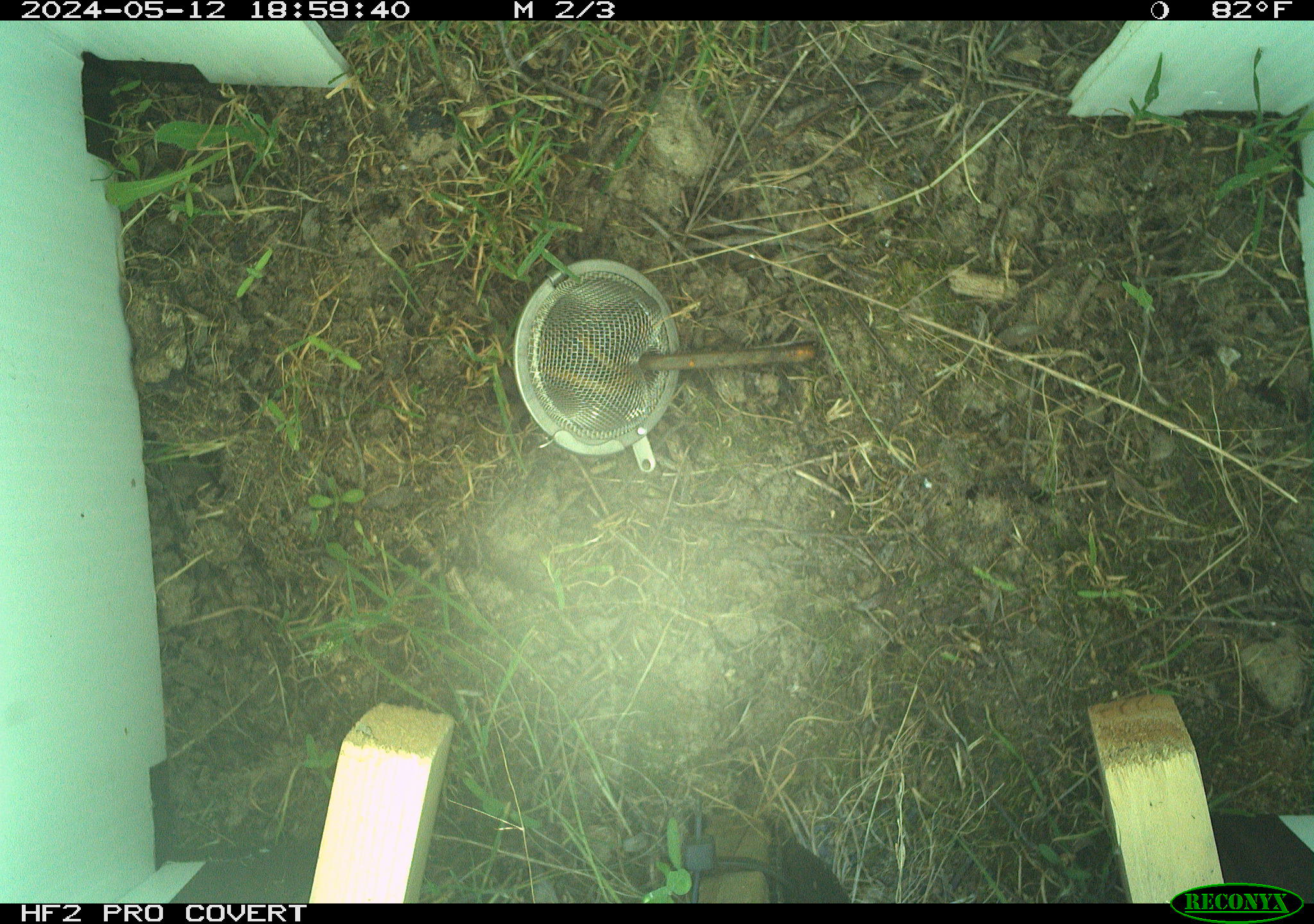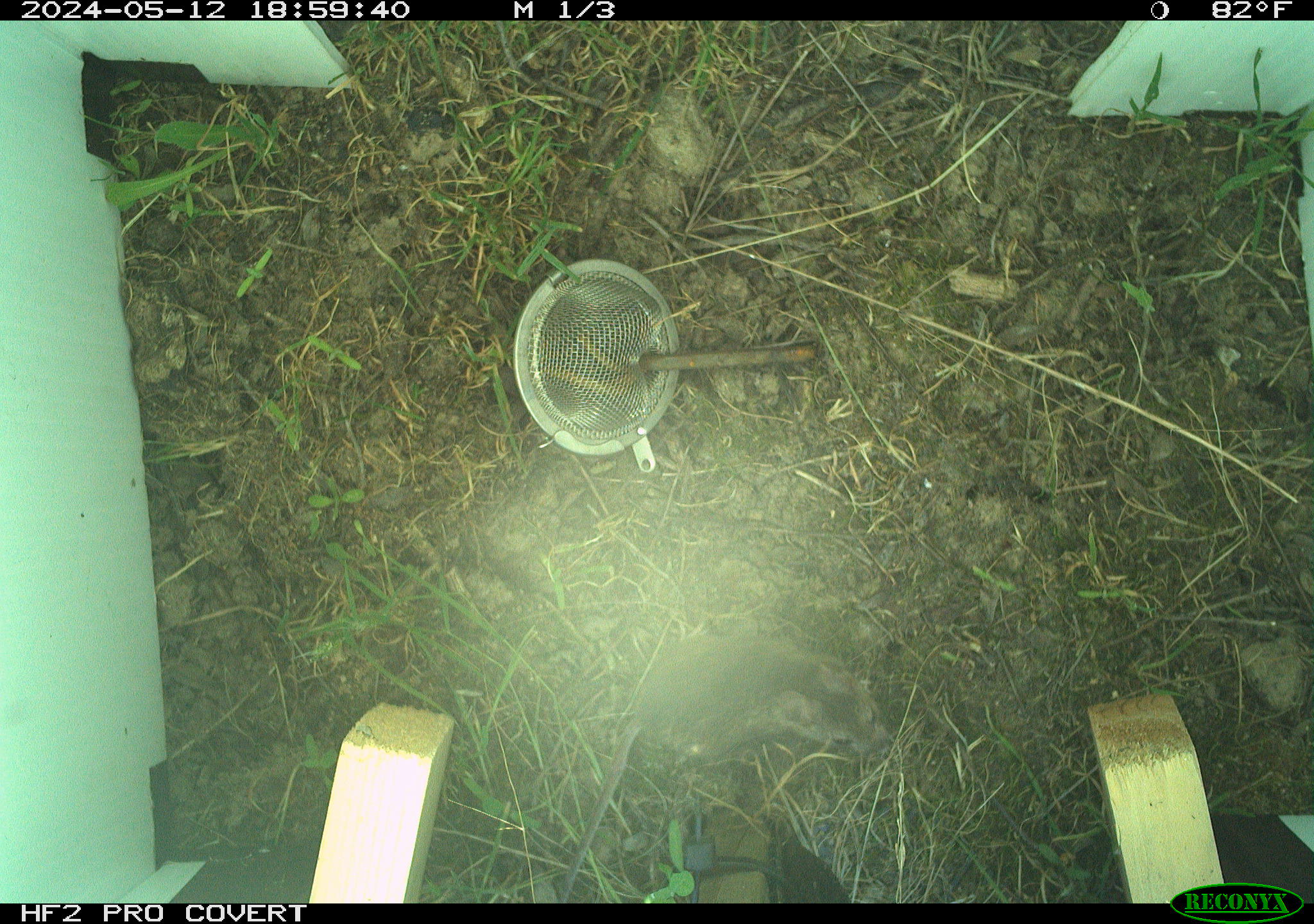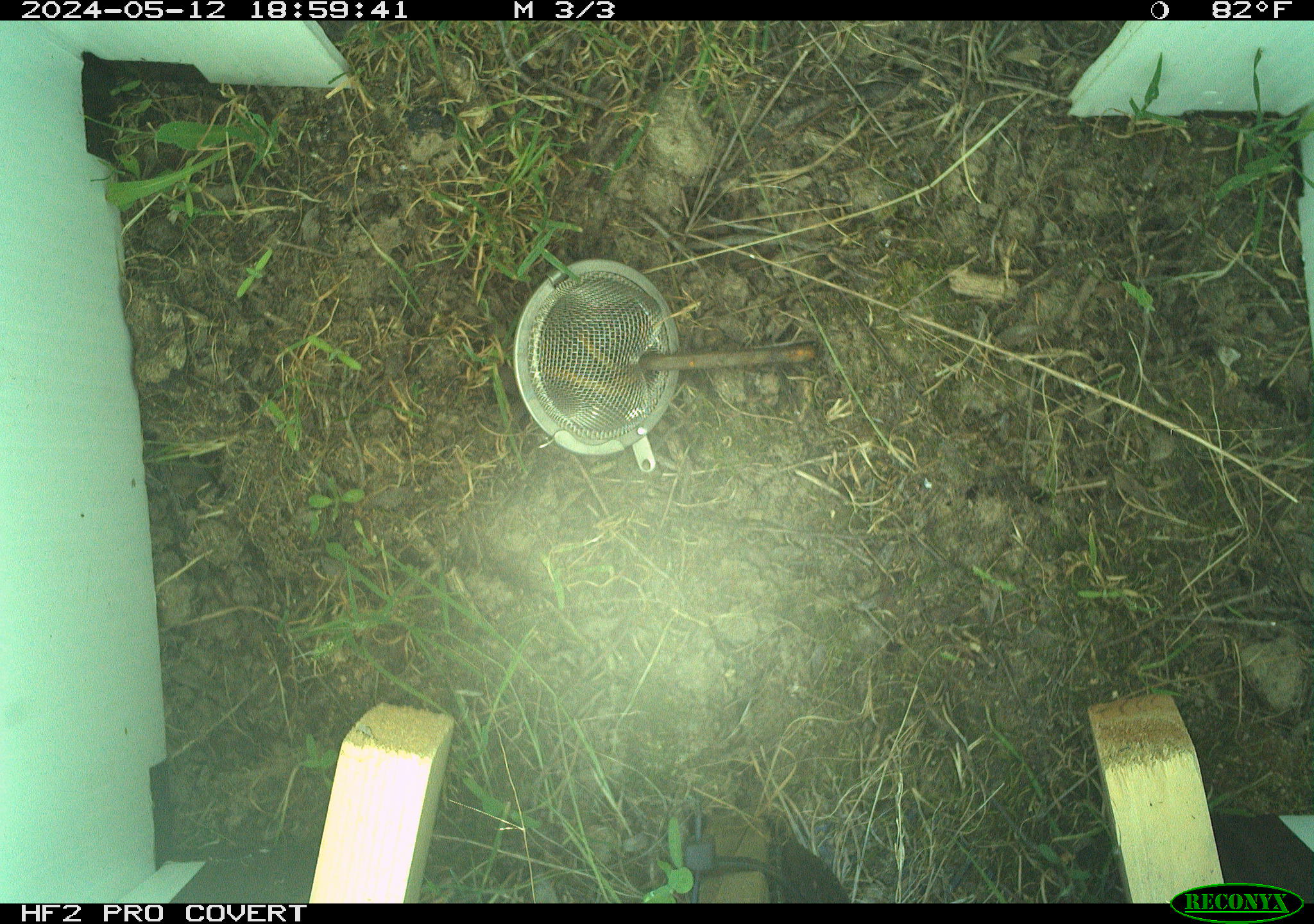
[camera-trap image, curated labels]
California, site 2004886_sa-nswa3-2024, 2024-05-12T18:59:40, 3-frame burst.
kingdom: Animalia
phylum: Chordata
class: Mammalia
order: Rodentia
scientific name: Rodentia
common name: rodent